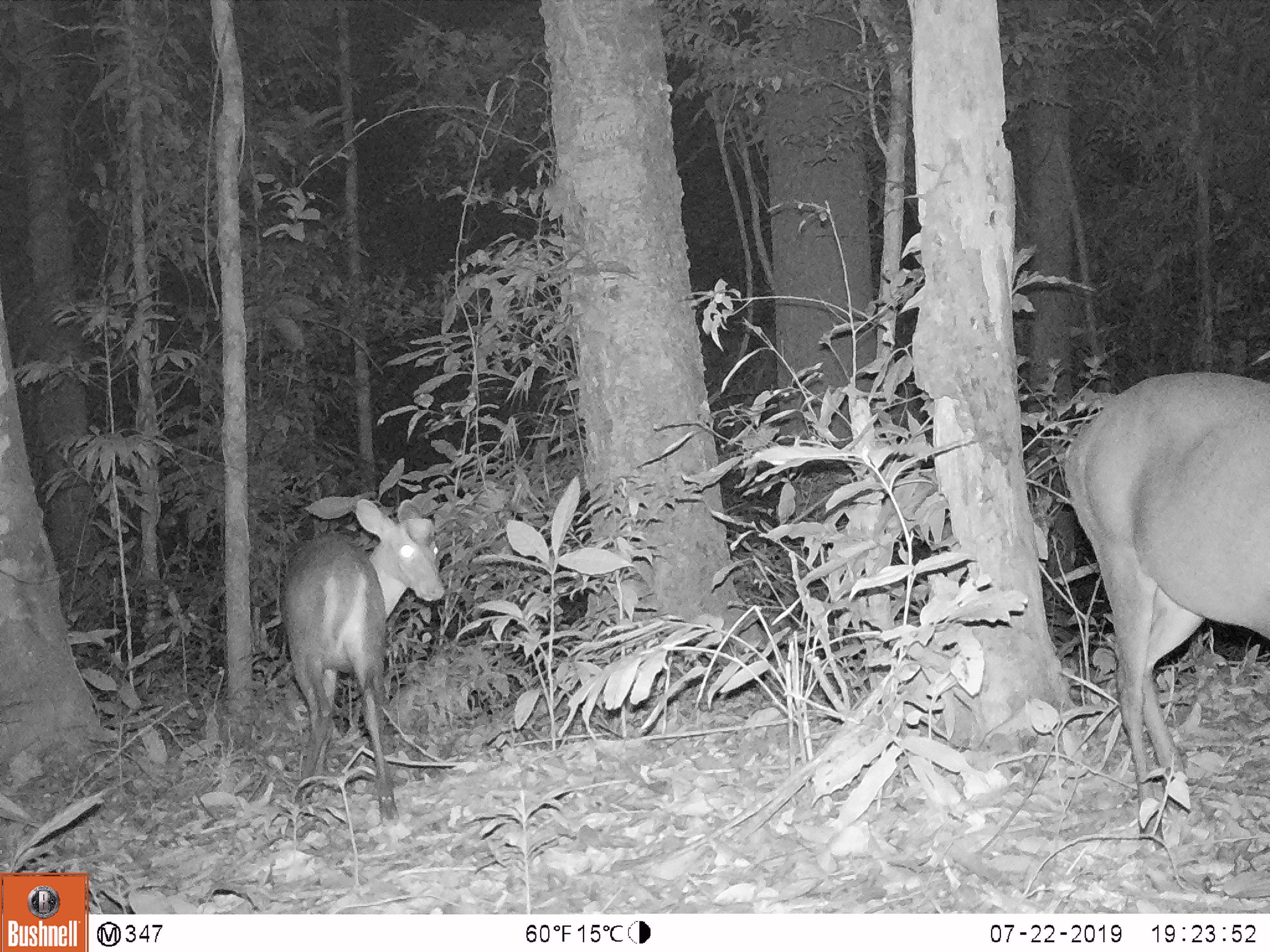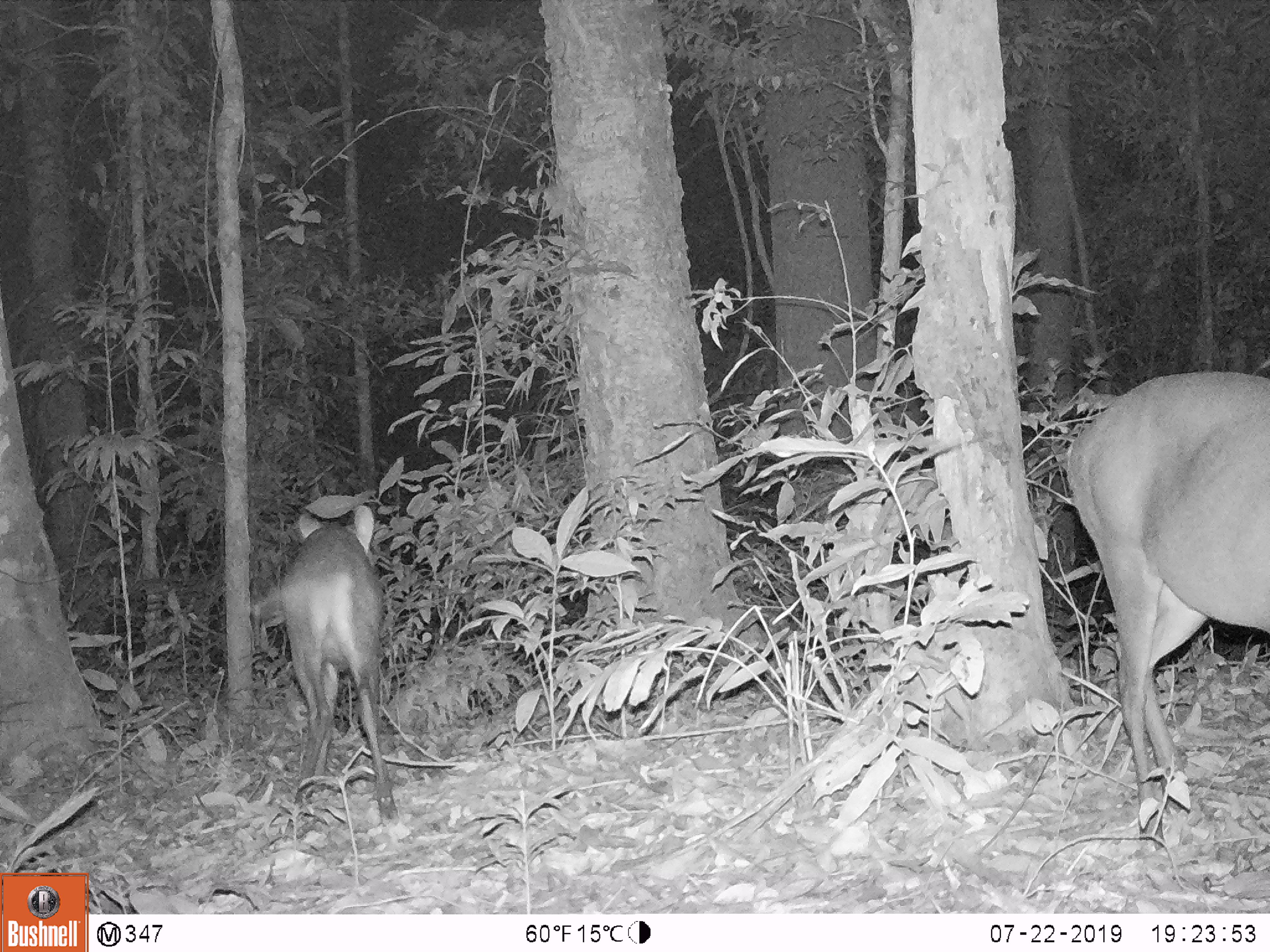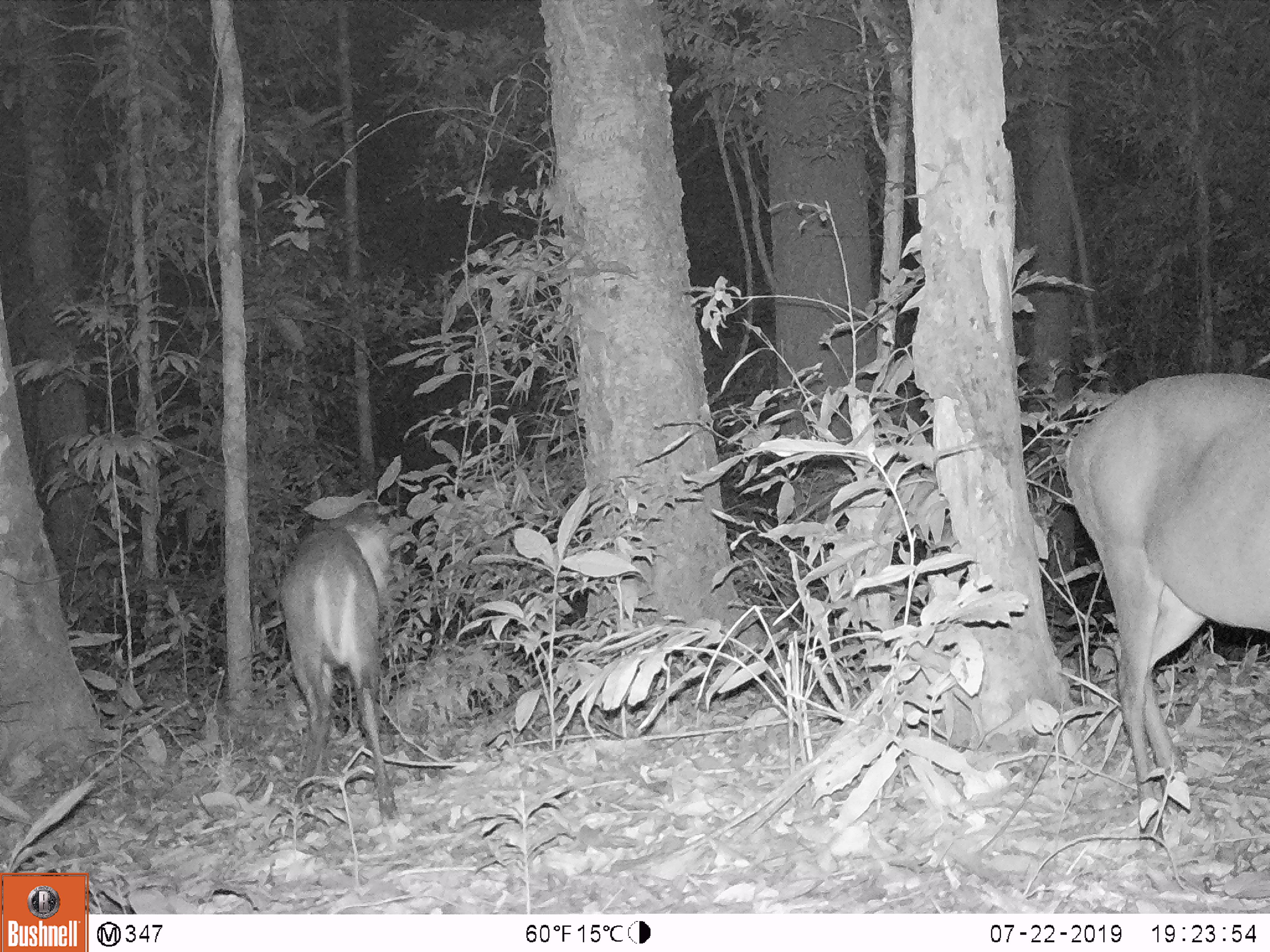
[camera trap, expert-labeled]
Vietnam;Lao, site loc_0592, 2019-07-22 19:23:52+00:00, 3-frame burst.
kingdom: Animalia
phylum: Chordata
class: Mammalia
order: Artiodactyla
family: Cervidae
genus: Muntiacus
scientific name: Muntiacus rooseveltorum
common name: roosevelt's muntjac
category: roosevelts muntjac group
Roosevelts muntjac group (roosevelt's muntjac) (Muntiacus rooseveltorum). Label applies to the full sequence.